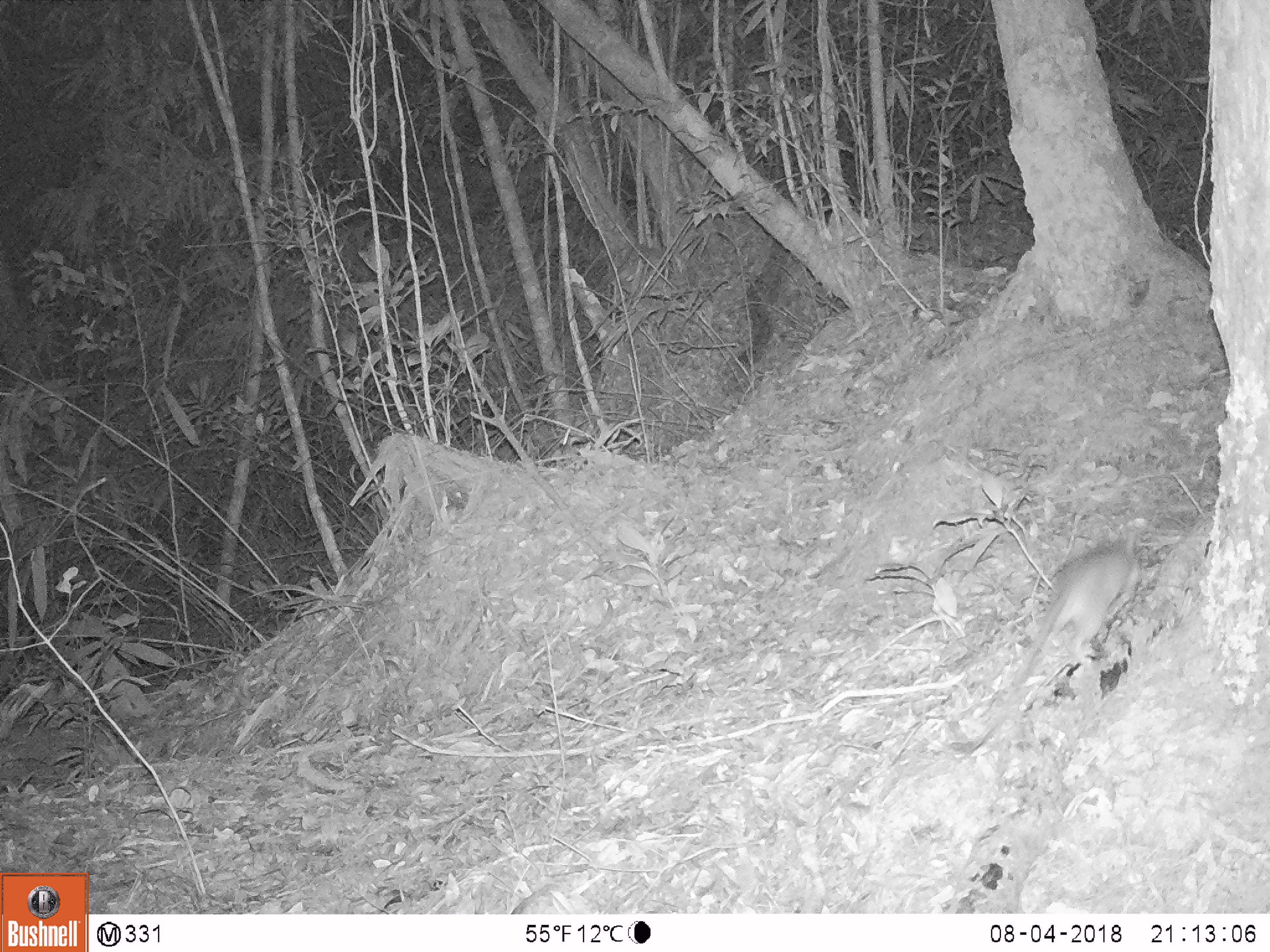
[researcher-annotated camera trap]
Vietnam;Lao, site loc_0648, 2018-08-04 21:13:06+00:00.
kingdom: Animalia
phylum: Chordata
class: Mammalia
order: Rodentia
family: Muridae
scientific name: Muridae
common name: old-world mice and rats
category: unidentified murid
Unidentified murid (old-world mice and rats) (Muridae). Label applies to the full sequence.